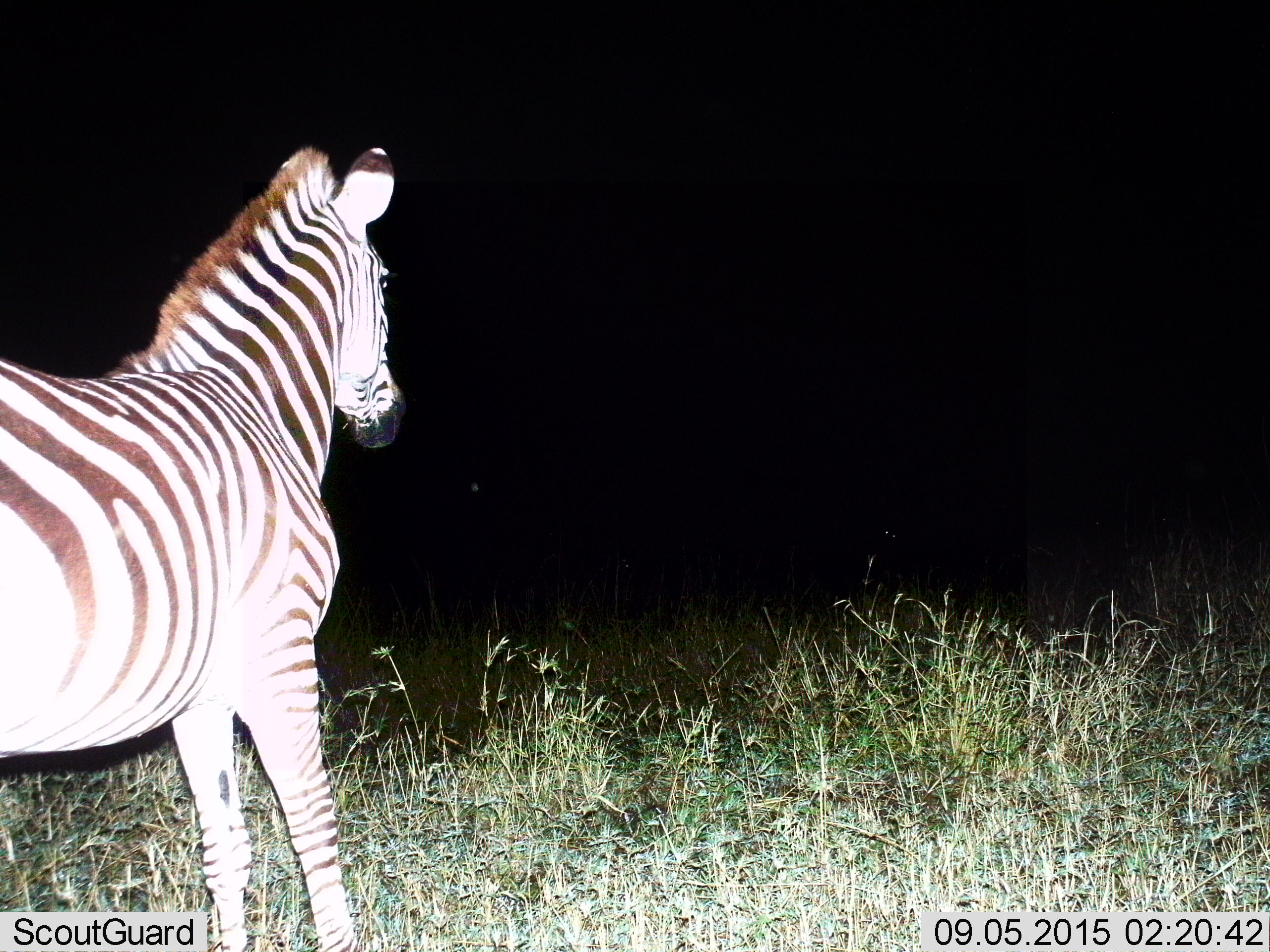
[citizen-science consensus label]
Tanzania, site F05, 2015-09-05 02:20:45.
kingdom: Animalia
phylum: Chordata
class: Mammalia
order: Perissodactyla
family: Equidae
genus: Equus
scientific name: Equus quagga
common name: plains zebra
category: zebra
Zebra (plains zebra) (Equus quagga), count 1. Behavior (volunteer vote fractions): standing 95%, resting 0%, moving 5%, interacting 0%. Young present (vote fraction): 0%. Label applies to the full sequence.